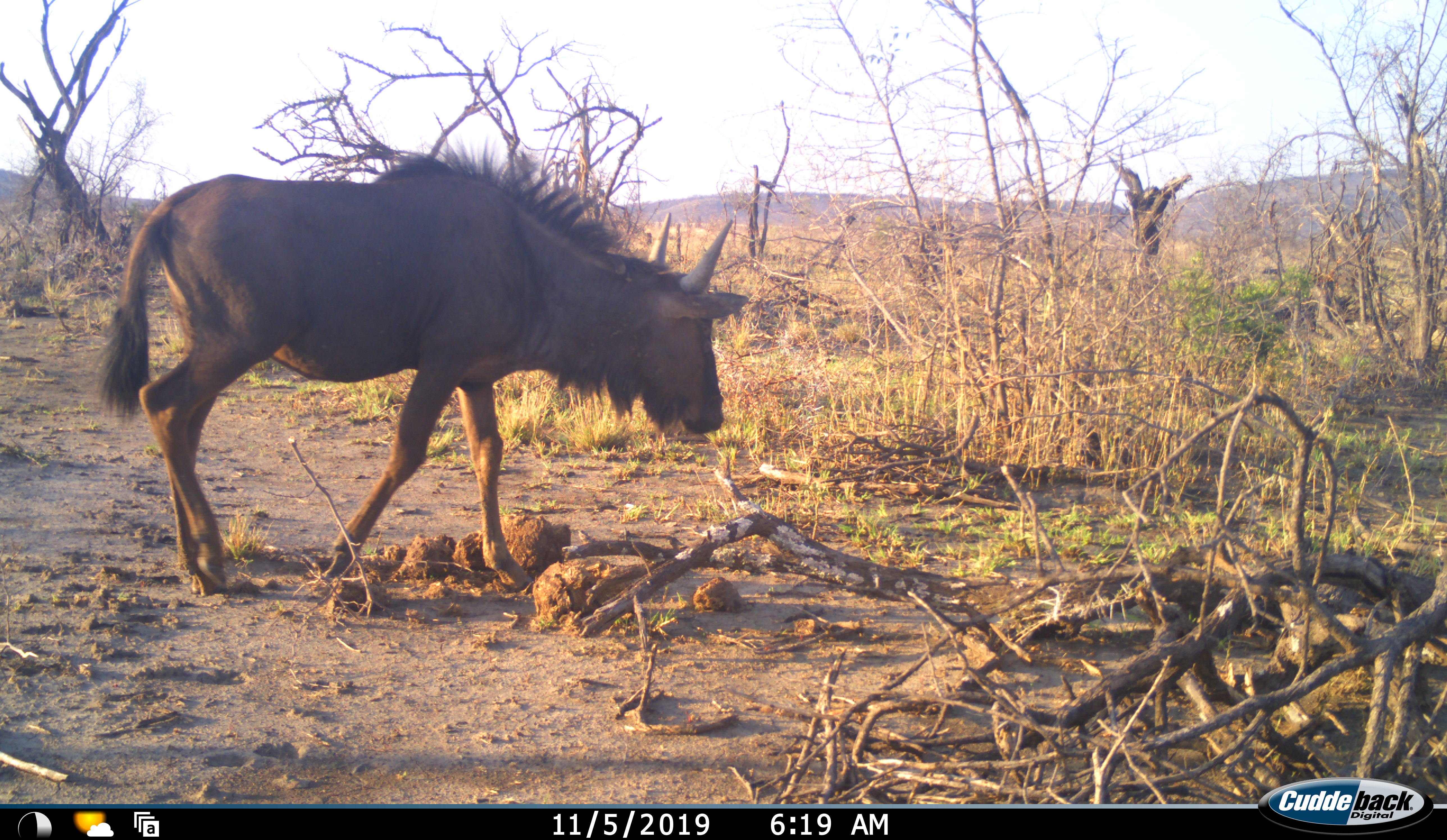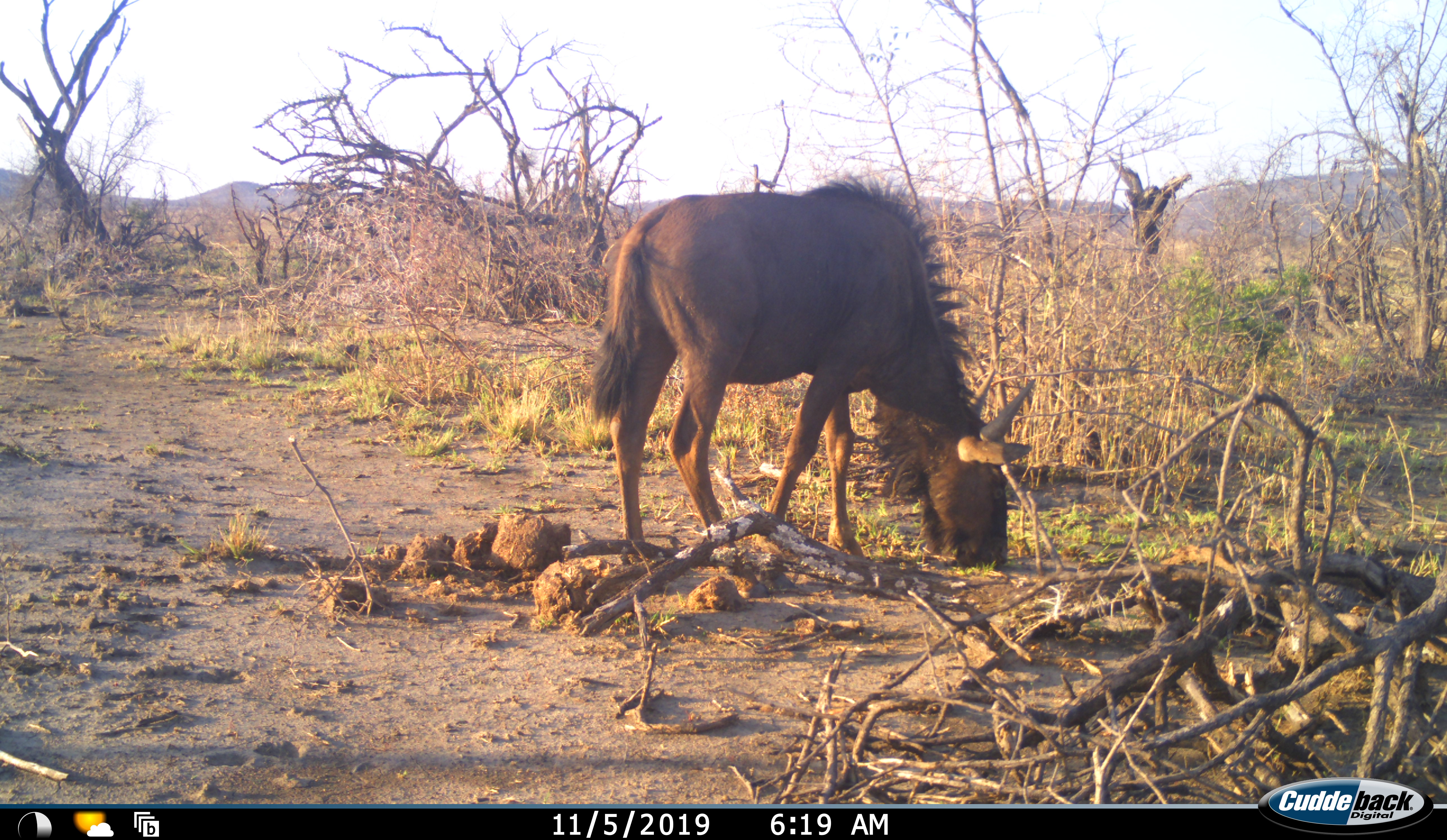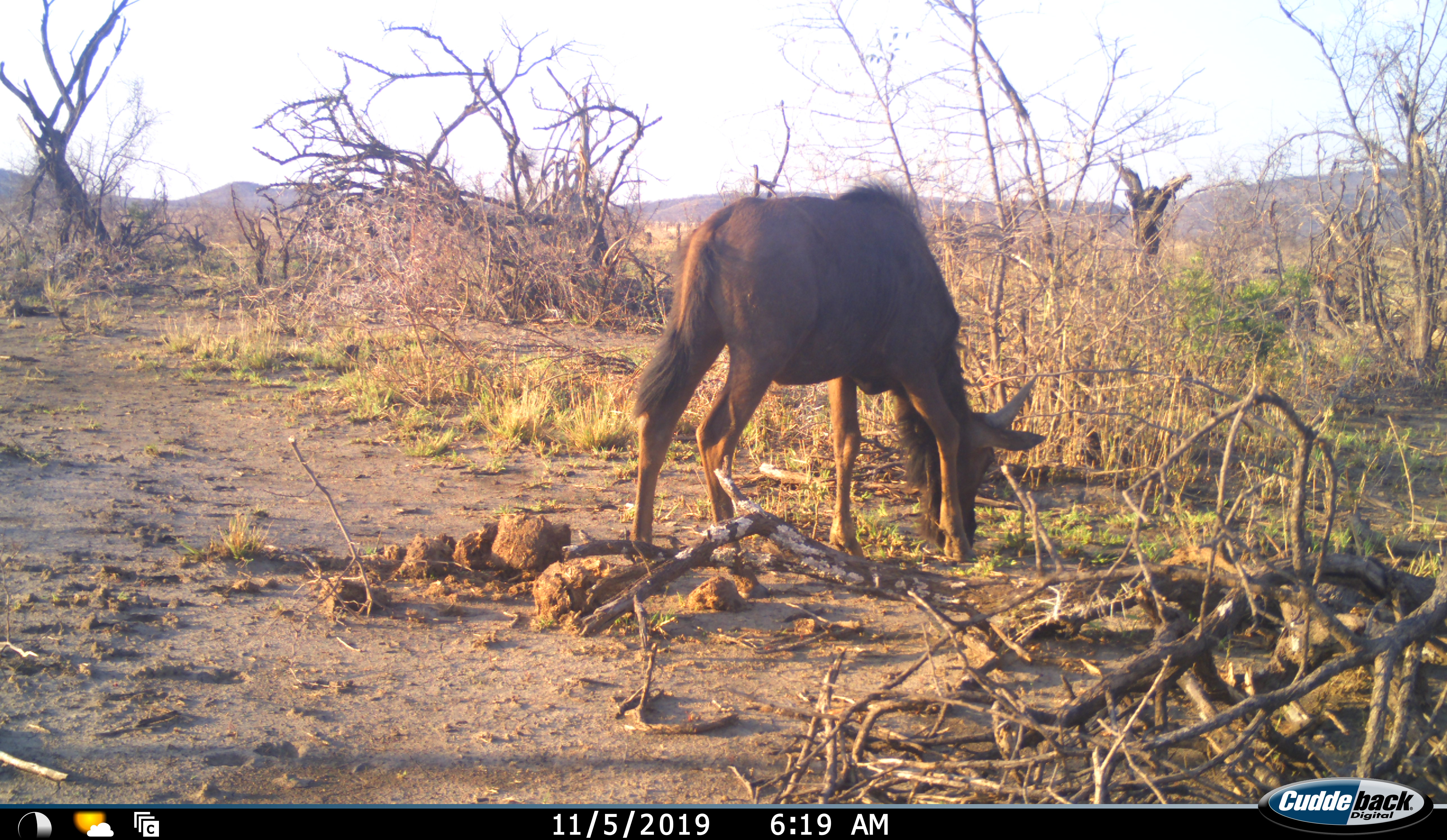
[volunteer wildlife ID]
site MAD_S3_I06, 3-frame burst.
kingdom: Animalia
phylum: Chordata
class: Mammalia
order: Artiodactyla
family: Bovidae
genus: Connochaetes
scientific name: Connochaetes taurinus taurinus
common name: blue wildebeest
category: wildebeestblue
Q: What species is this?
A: Wildebeestblue (blue wildebeest) (Connochaetes taurinus taurinus).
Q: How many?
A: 1.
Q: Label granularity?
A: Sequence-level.